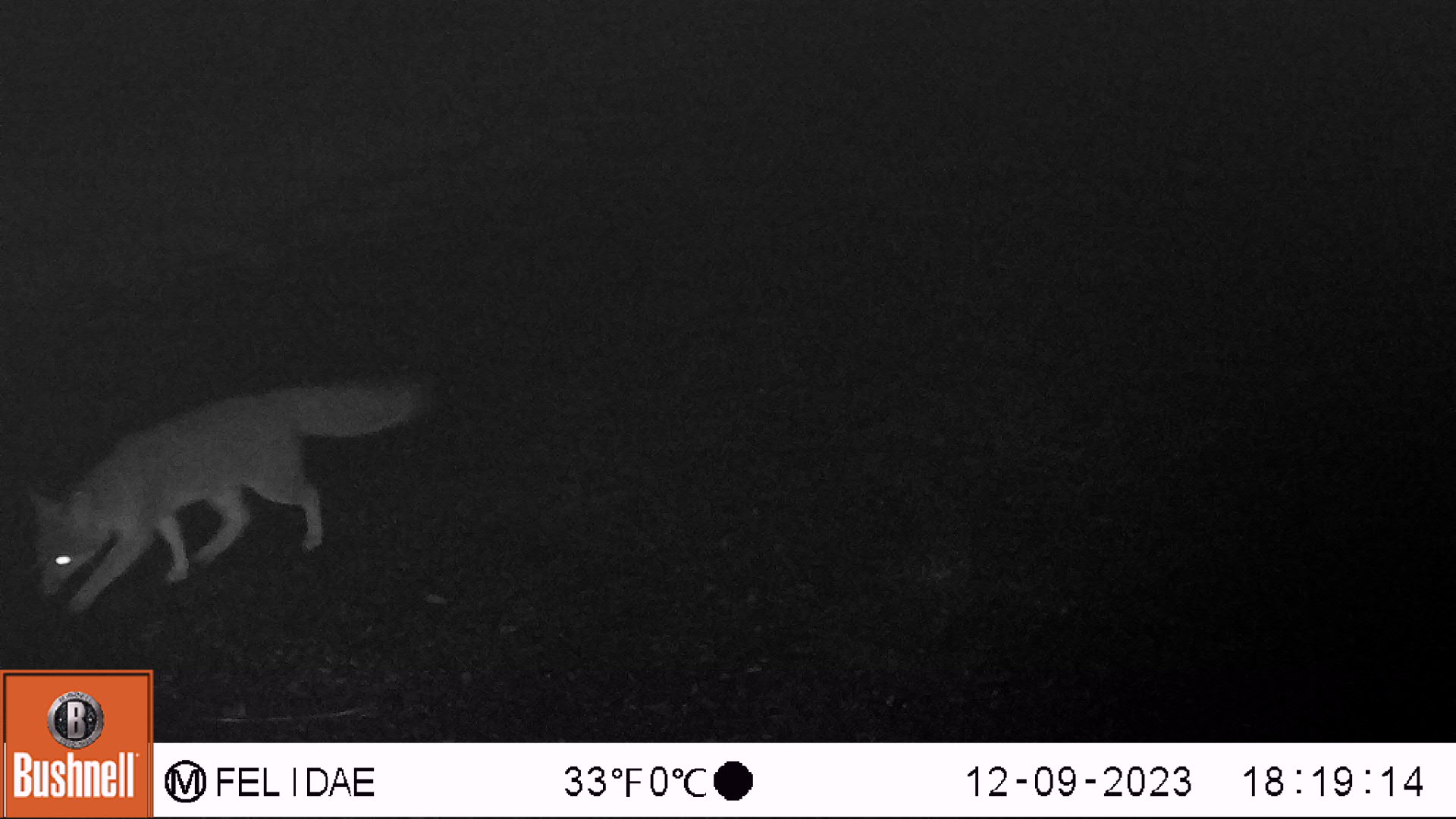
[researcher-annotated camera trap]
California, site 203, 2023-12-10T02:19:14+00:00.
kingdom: Animalia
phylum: Chordata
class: Mammalia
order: Carnivora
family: Canidae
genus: Urocyon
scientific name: Urocyon cinereoargenteus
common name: gray fox